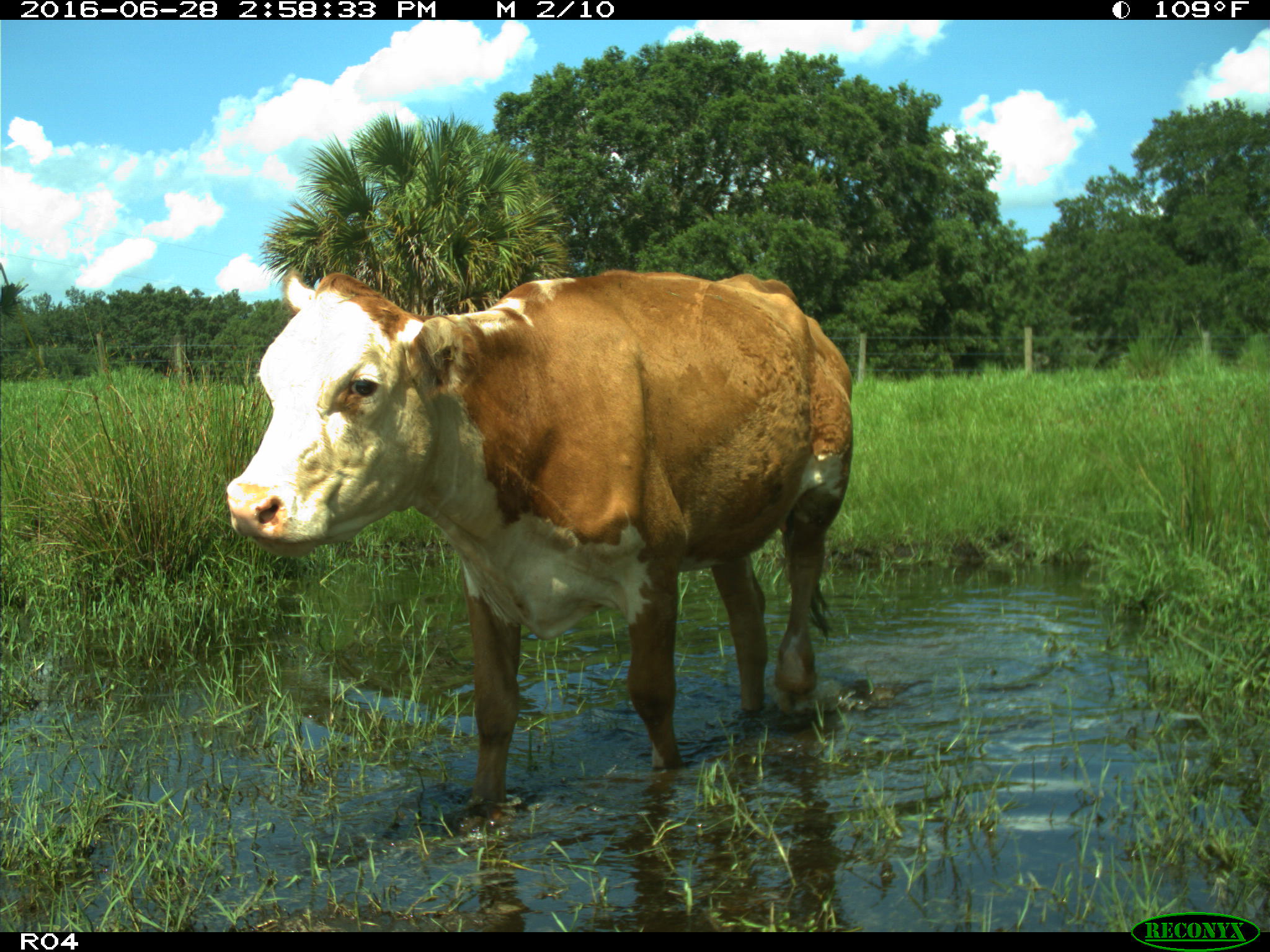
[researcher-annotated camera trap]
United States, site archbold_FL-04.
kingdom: Animalia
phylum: Chordata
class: Mammalia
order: Artiodactyla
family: Bovidae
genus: Bos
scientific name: Bos taurus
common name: domestic cow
Bos taurus (domestic cow).